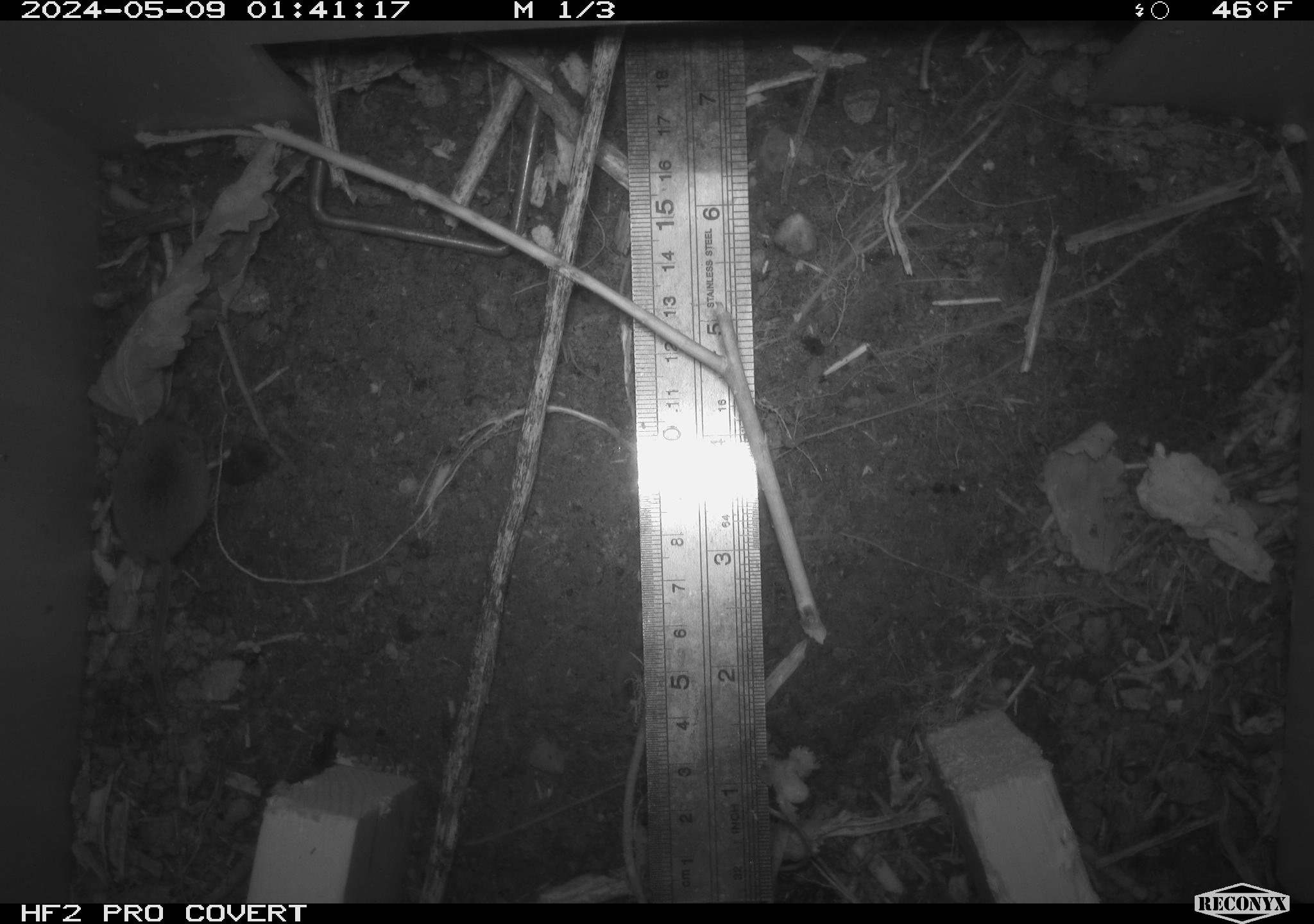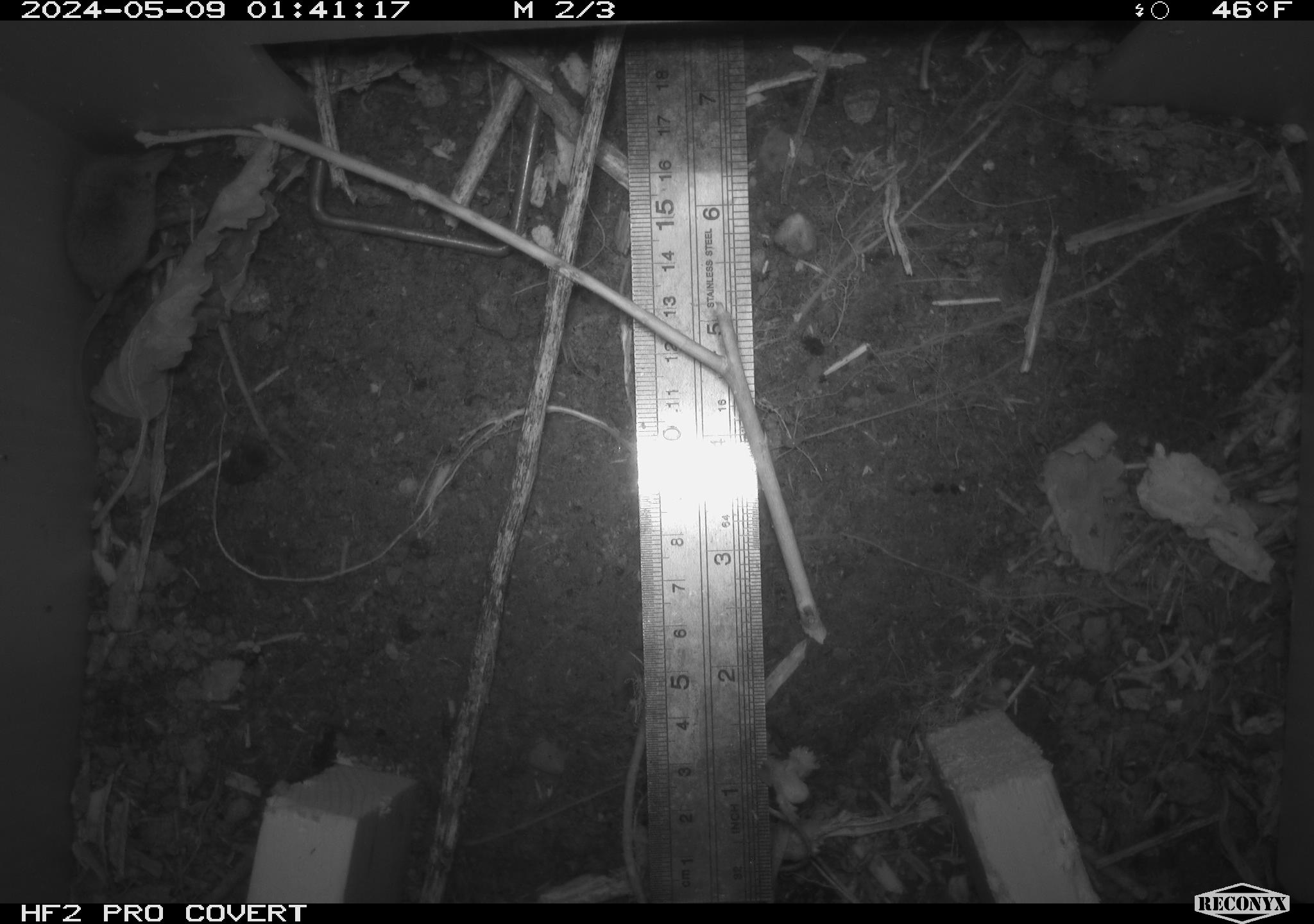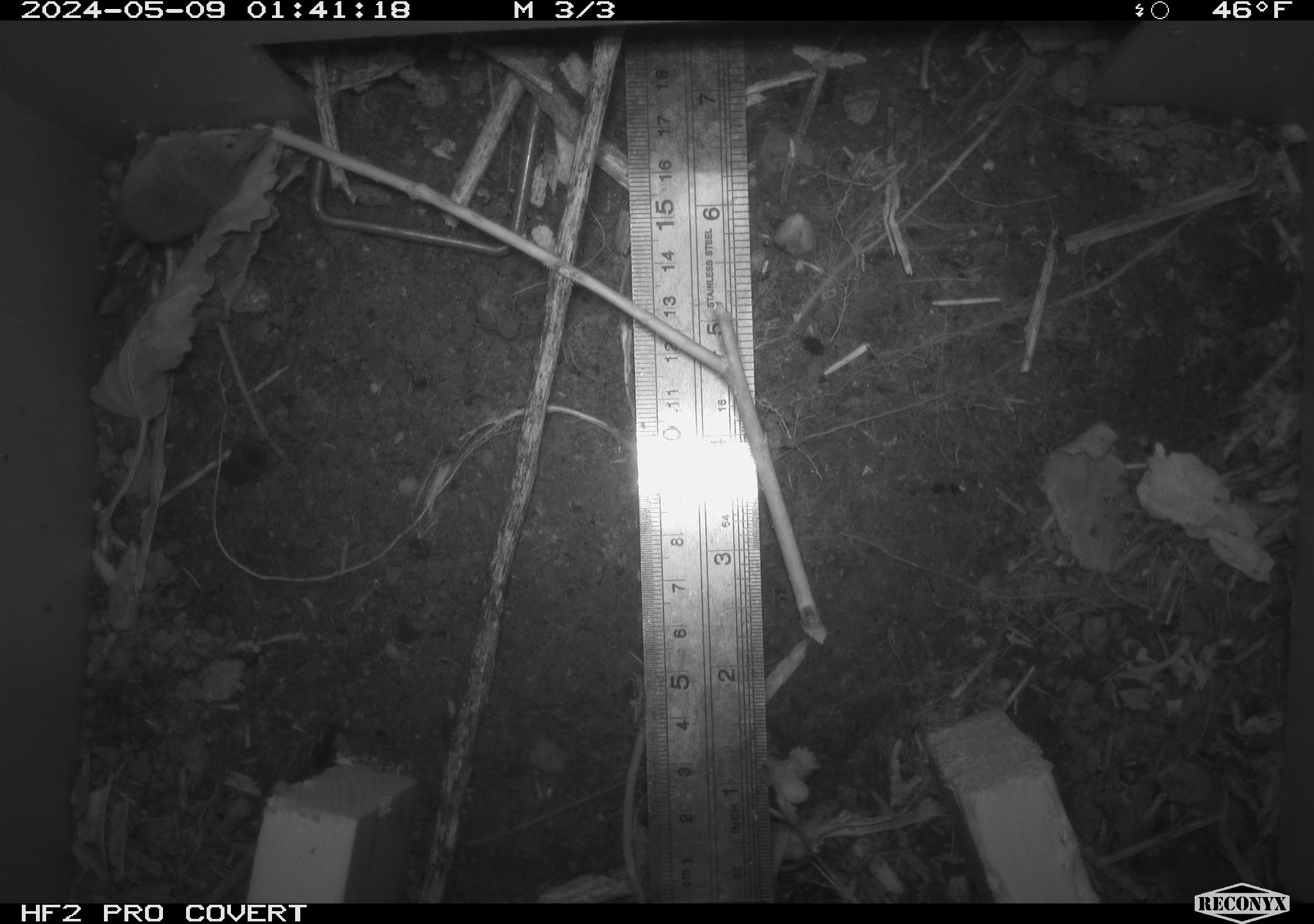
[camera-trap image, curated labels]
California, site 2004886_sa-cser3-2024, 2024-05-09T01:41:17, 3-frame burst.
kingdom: Animalia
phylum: Chordata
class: Mammalia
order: Rodentia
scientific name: Rodentia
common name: rodent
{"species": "rodent (Rodentia)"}